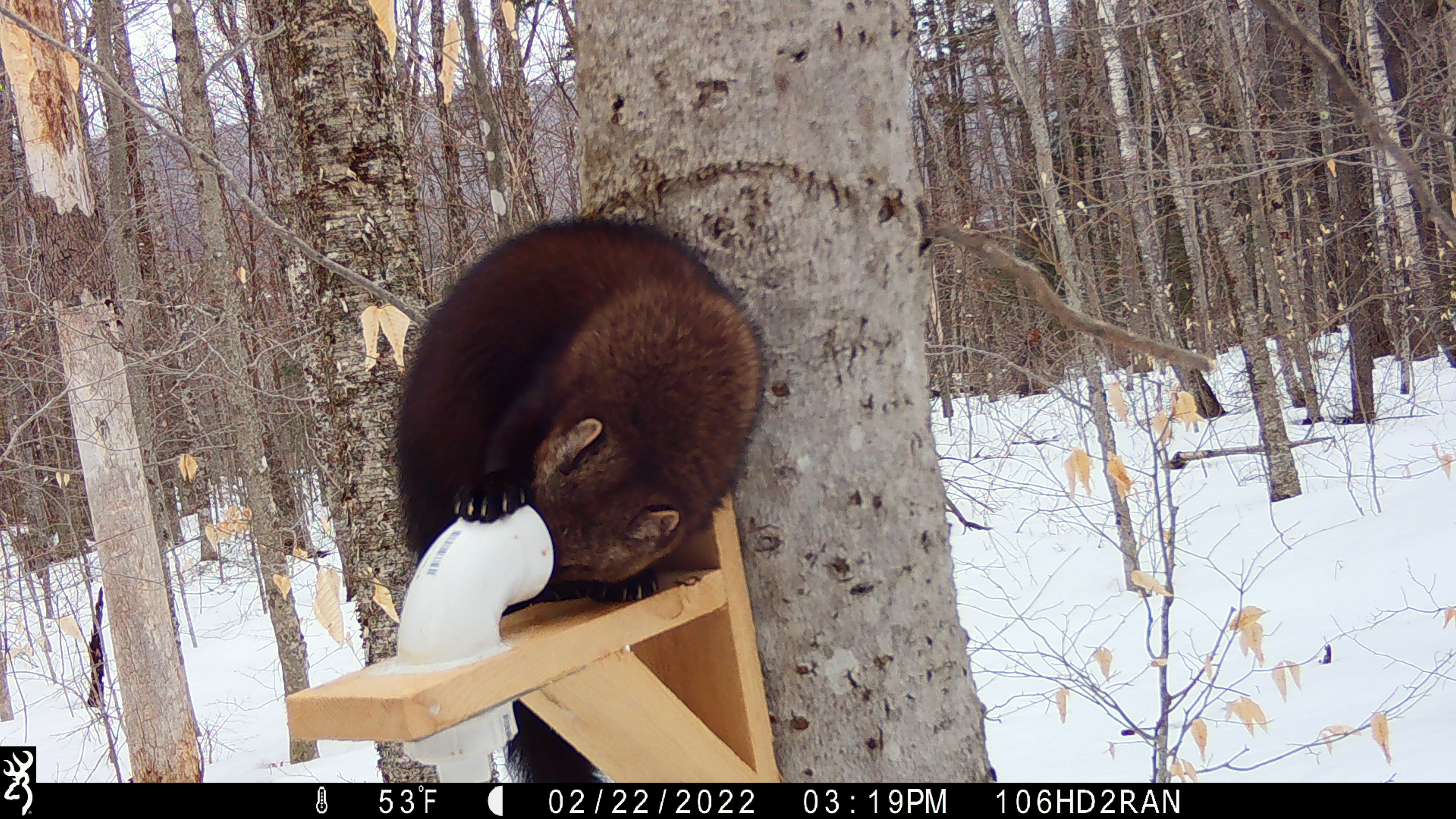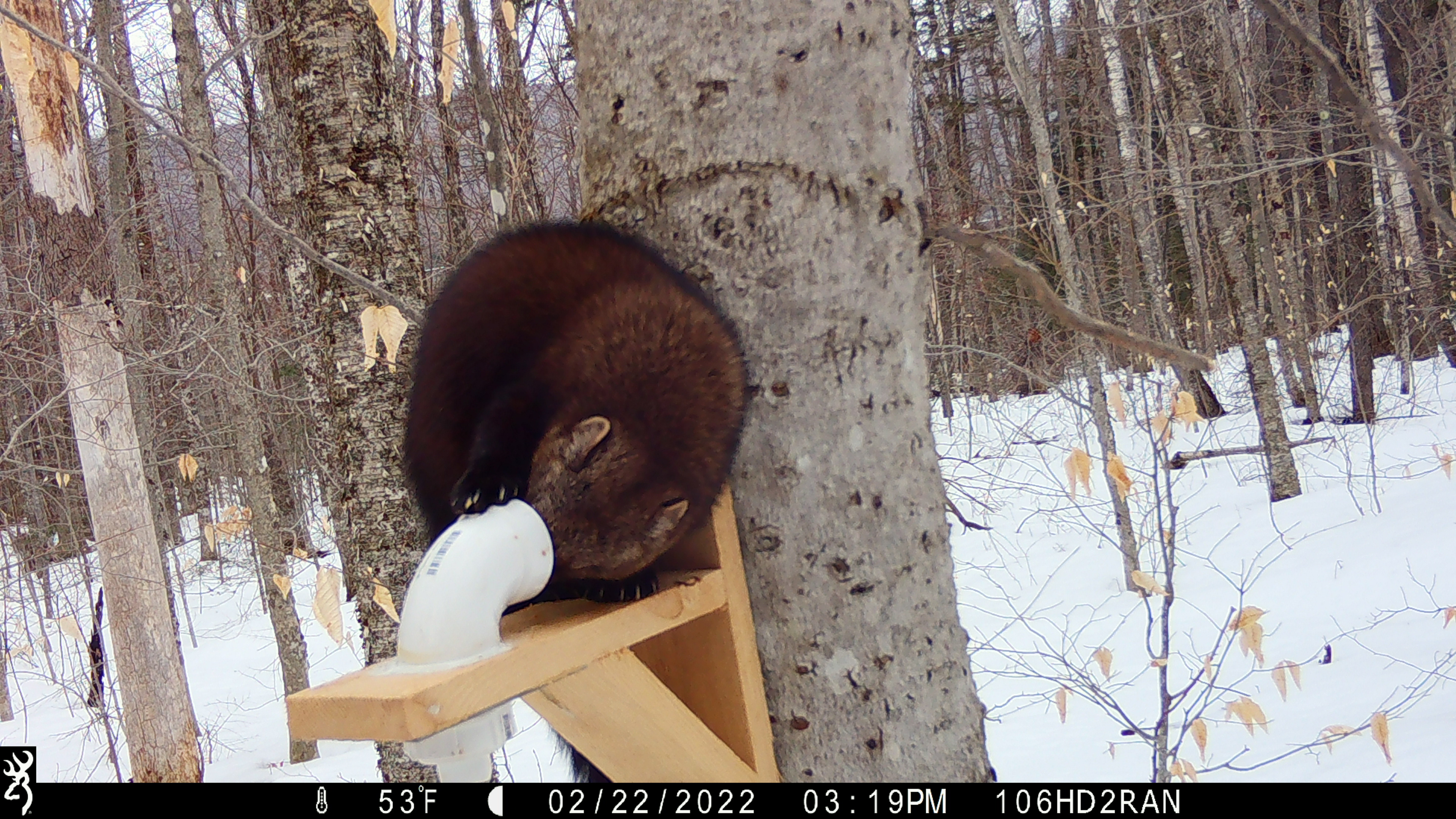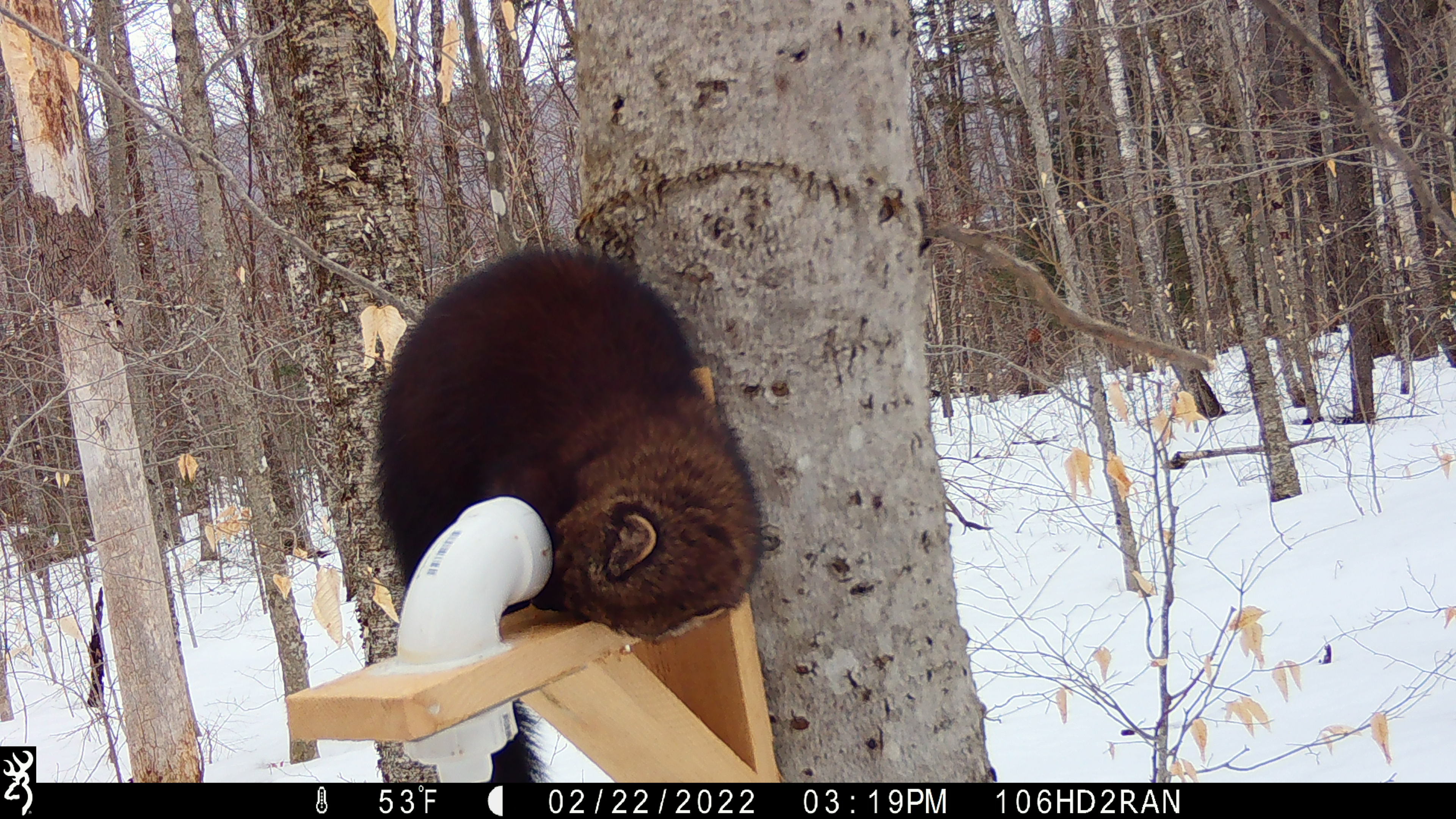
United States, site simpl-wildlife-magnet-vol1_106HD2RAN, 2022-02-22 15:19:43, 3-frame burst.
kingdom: Animalia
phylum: Chordata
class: Mammalia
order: Carnivora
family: Mustelidae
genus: Pekania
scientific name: Pekania pennanti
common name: fisher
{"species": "fisher (Pekania pennanti)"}